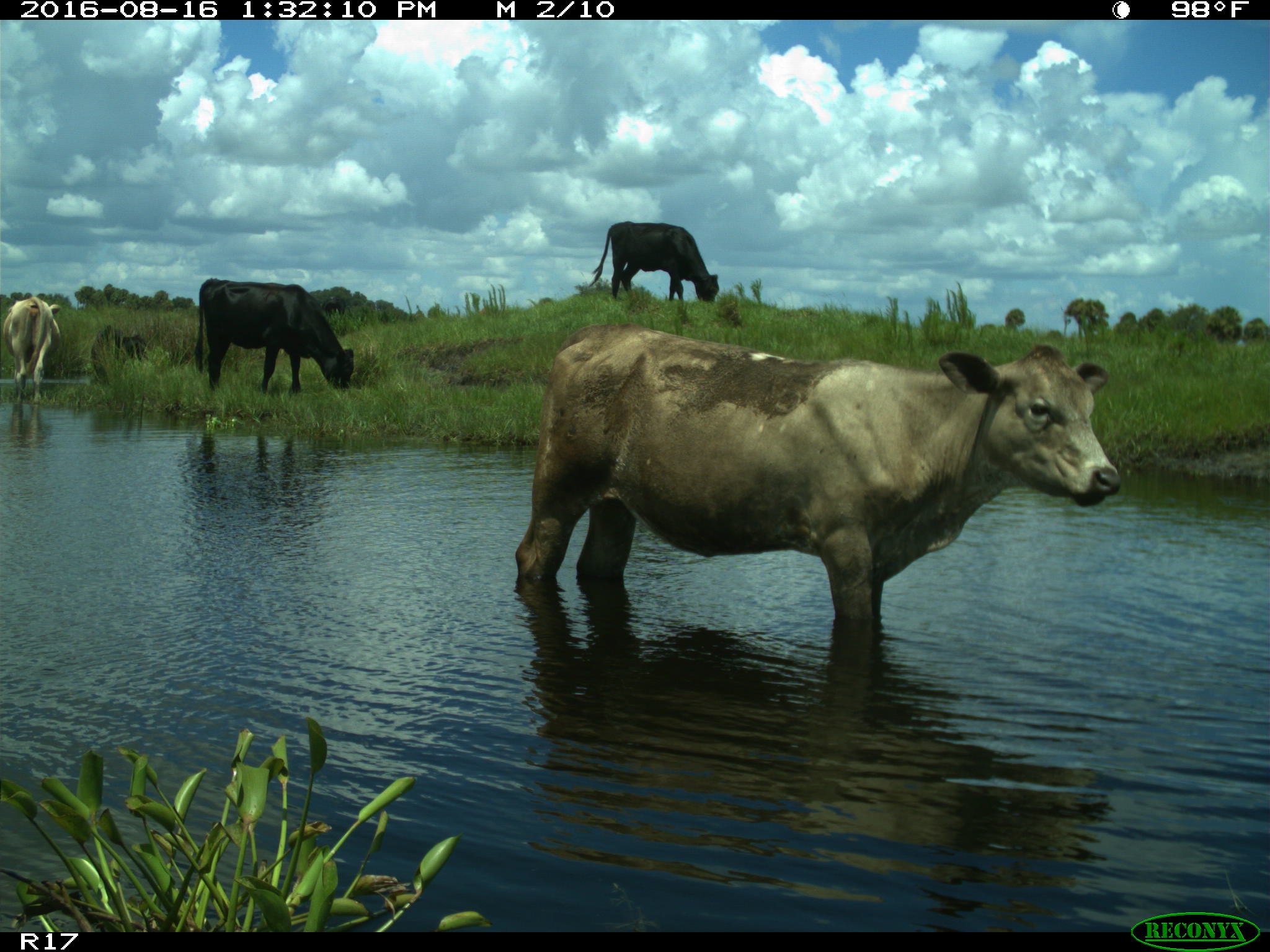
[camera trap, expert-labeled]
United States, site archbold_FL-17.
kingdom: Animalia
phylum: Chordata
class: Mammalia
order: Artiodactyla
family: Bovidae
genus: Bos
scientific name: Bos taurus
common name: domestic cow